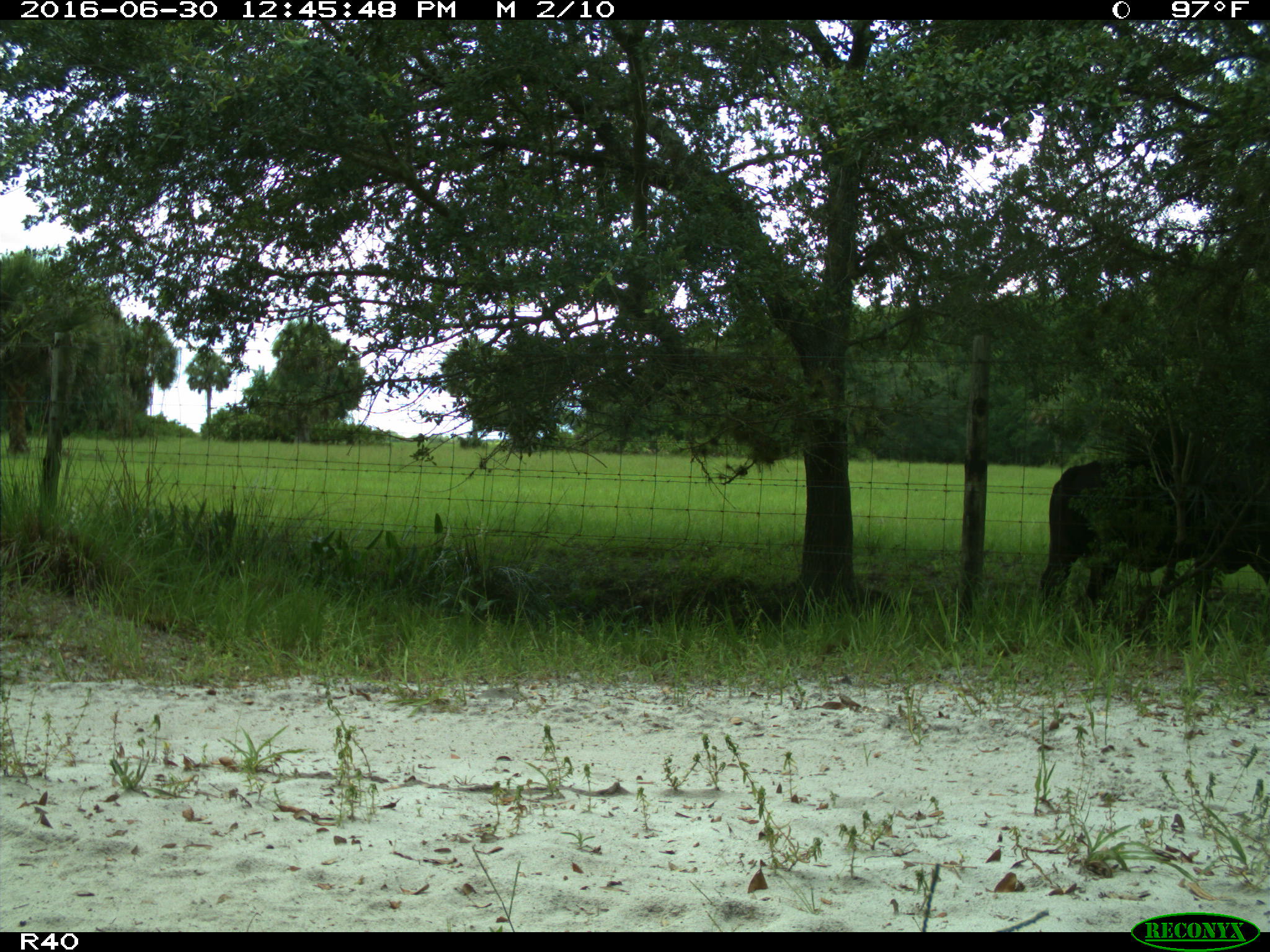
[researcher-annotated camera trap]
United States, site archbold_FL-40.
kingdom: Animalia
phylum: Chordata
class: Mammalia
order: Artiodactyla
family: Bovidae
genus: Bos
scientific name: Bos taurus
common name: domestic cow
Bos taurus (domestic cow).